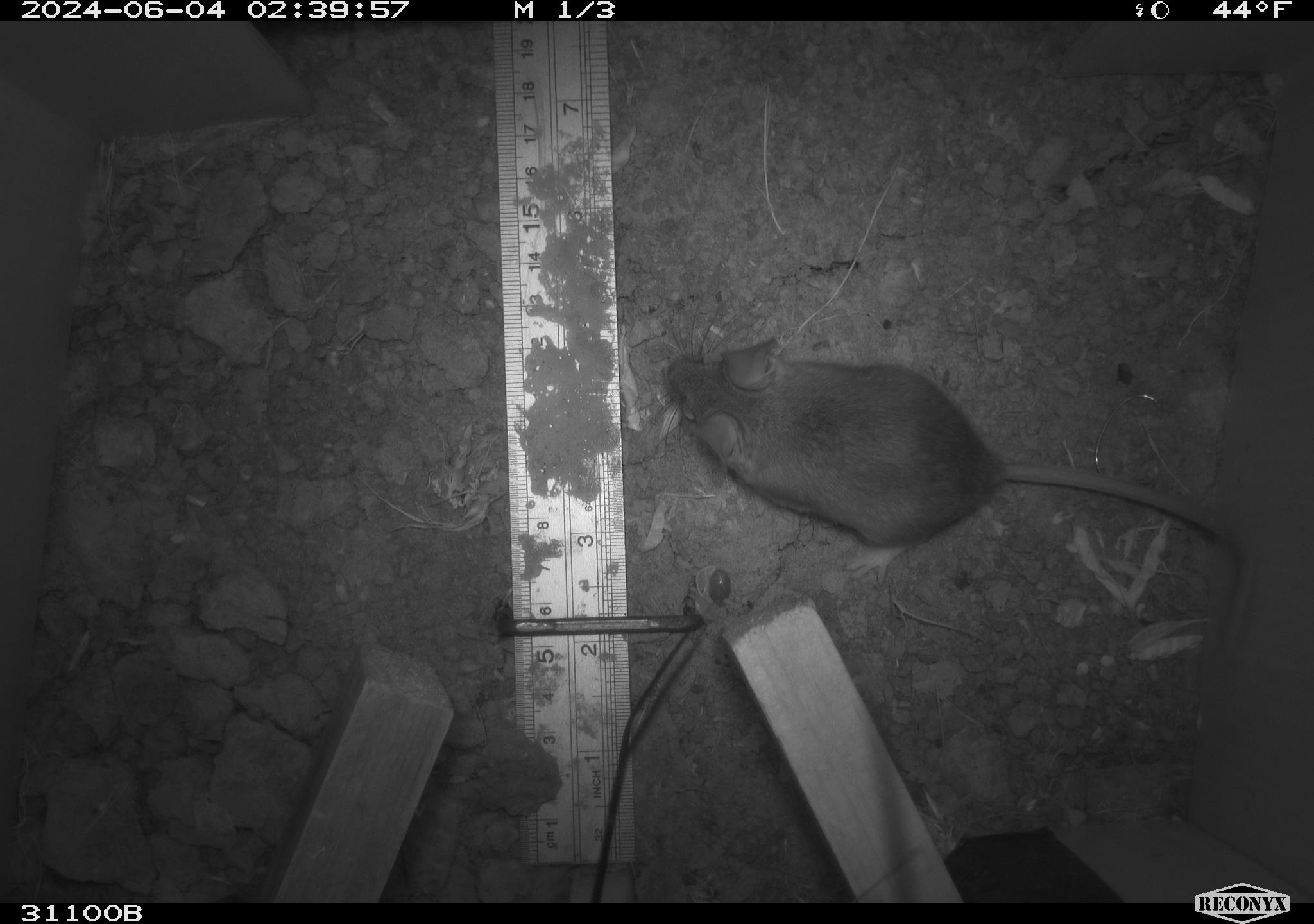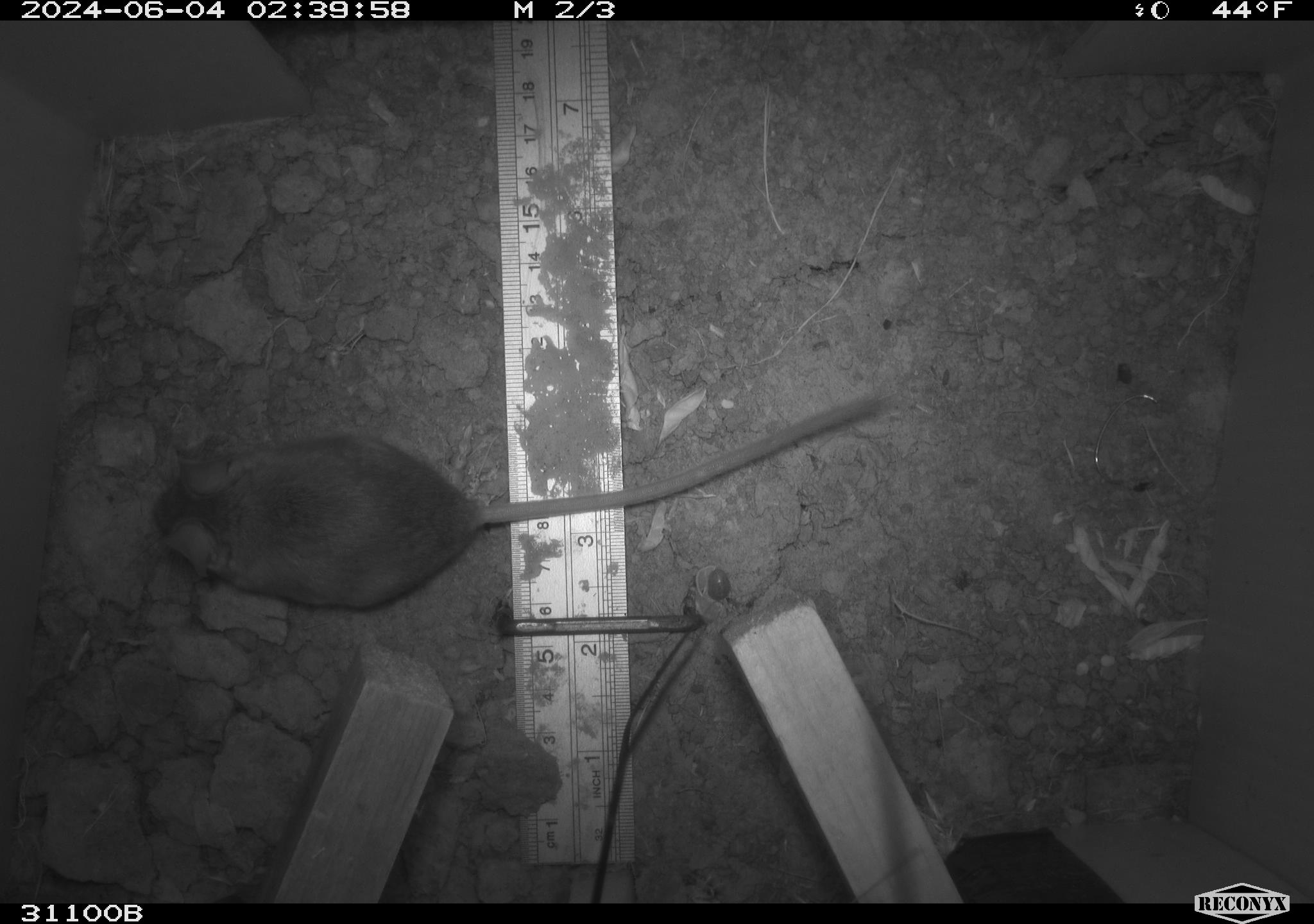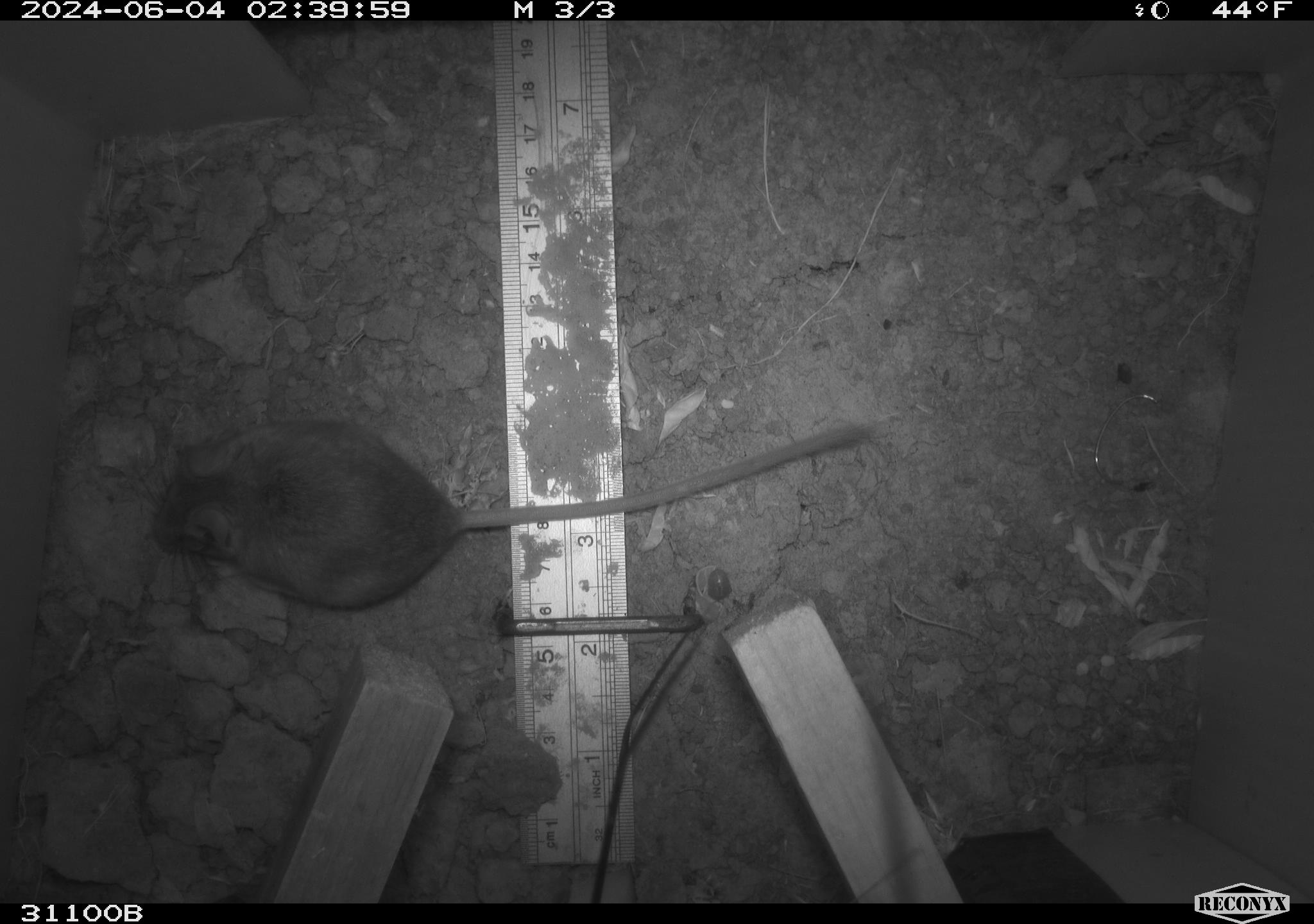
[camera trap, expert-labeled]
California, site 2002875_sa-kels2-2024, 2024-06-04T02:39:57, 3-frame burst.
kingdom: Animalia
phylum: Chordata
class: Mammalia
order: Rodentia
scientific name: Rodentia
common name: rodent